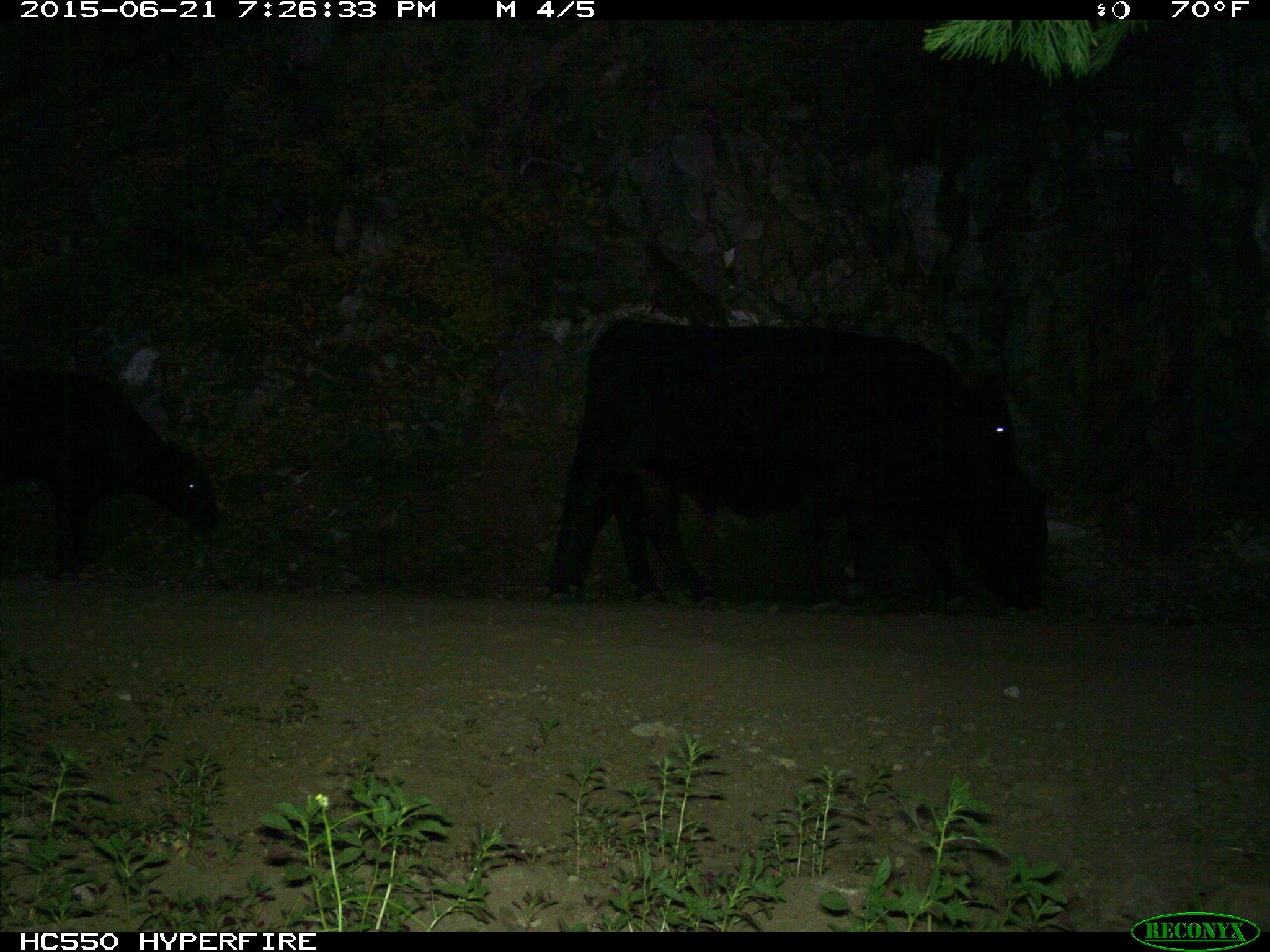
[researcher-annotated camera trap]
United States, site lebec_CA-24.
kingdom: Animalia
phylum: Chordata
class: Mammalia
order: Artiodactyla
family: Bovidae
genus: Bos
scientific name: Bos taurus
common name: domestic cow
Bos taurus (domestic cow).